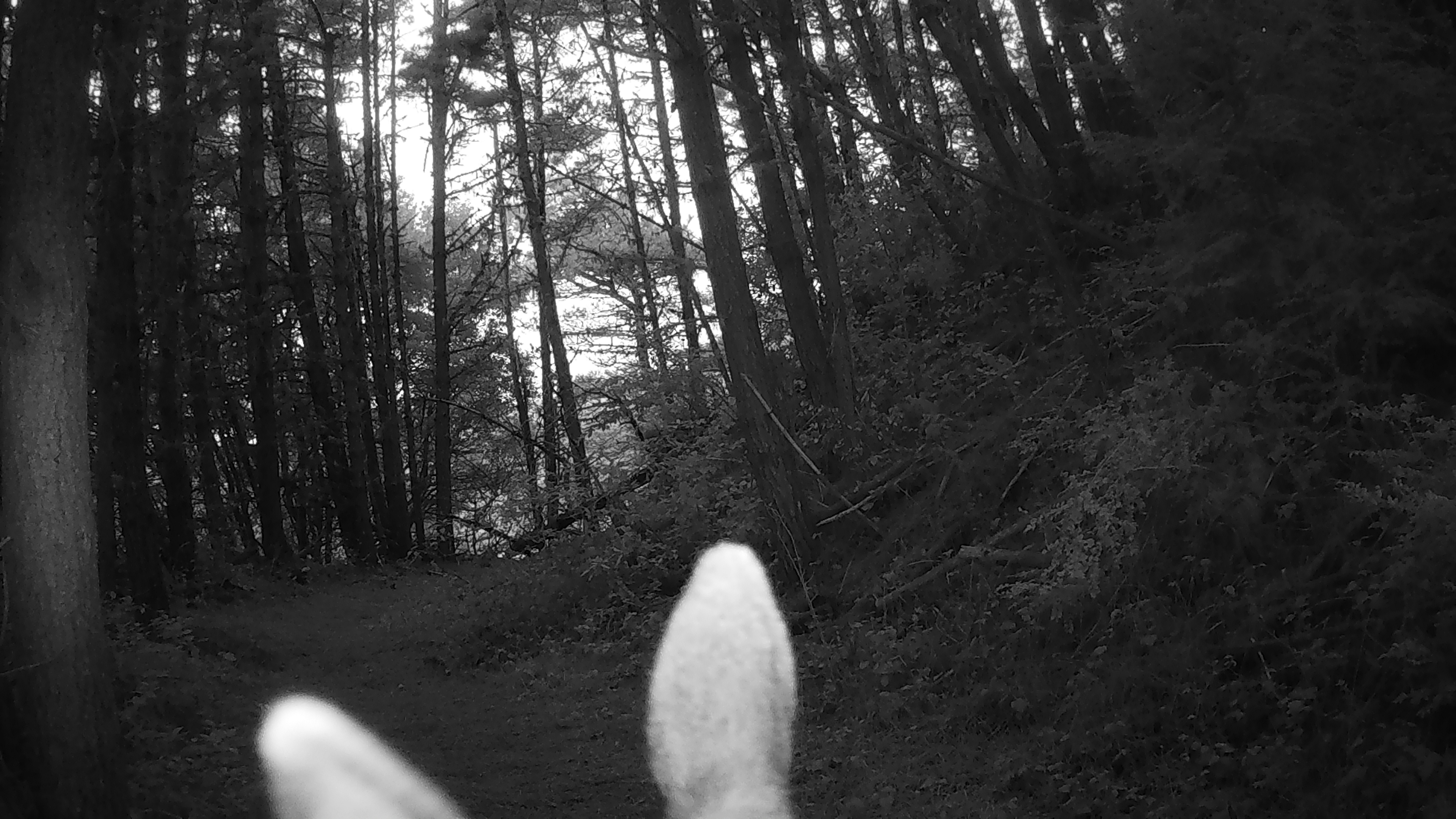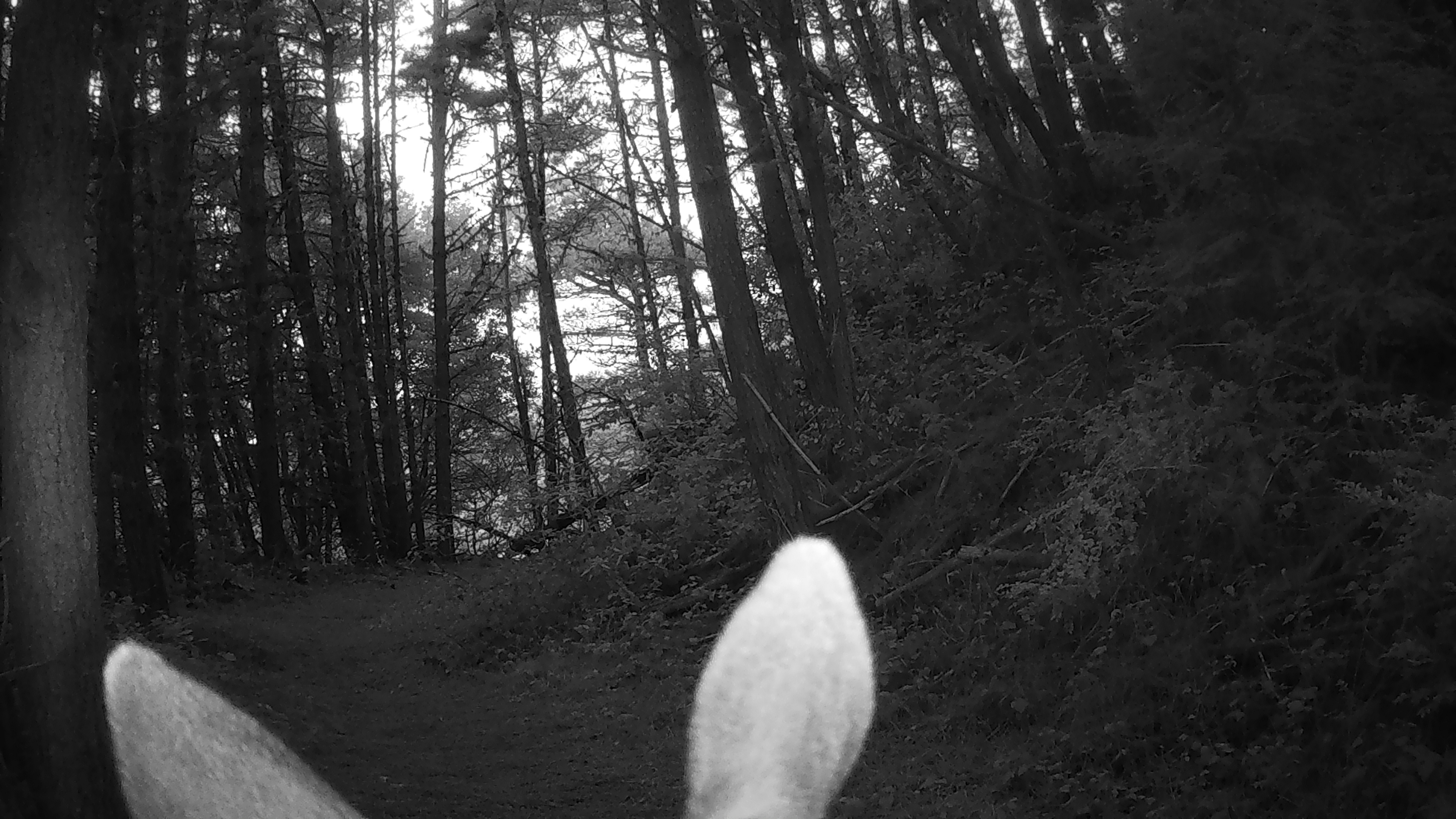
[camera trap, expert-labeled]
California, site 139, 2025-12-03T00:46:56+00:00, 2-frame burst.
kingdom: Animalia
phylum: Chordata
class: Mammalia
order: Artiodactyla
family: Cervidae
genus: Odocoileus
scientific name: Odocoileus hemionus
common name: mule deer